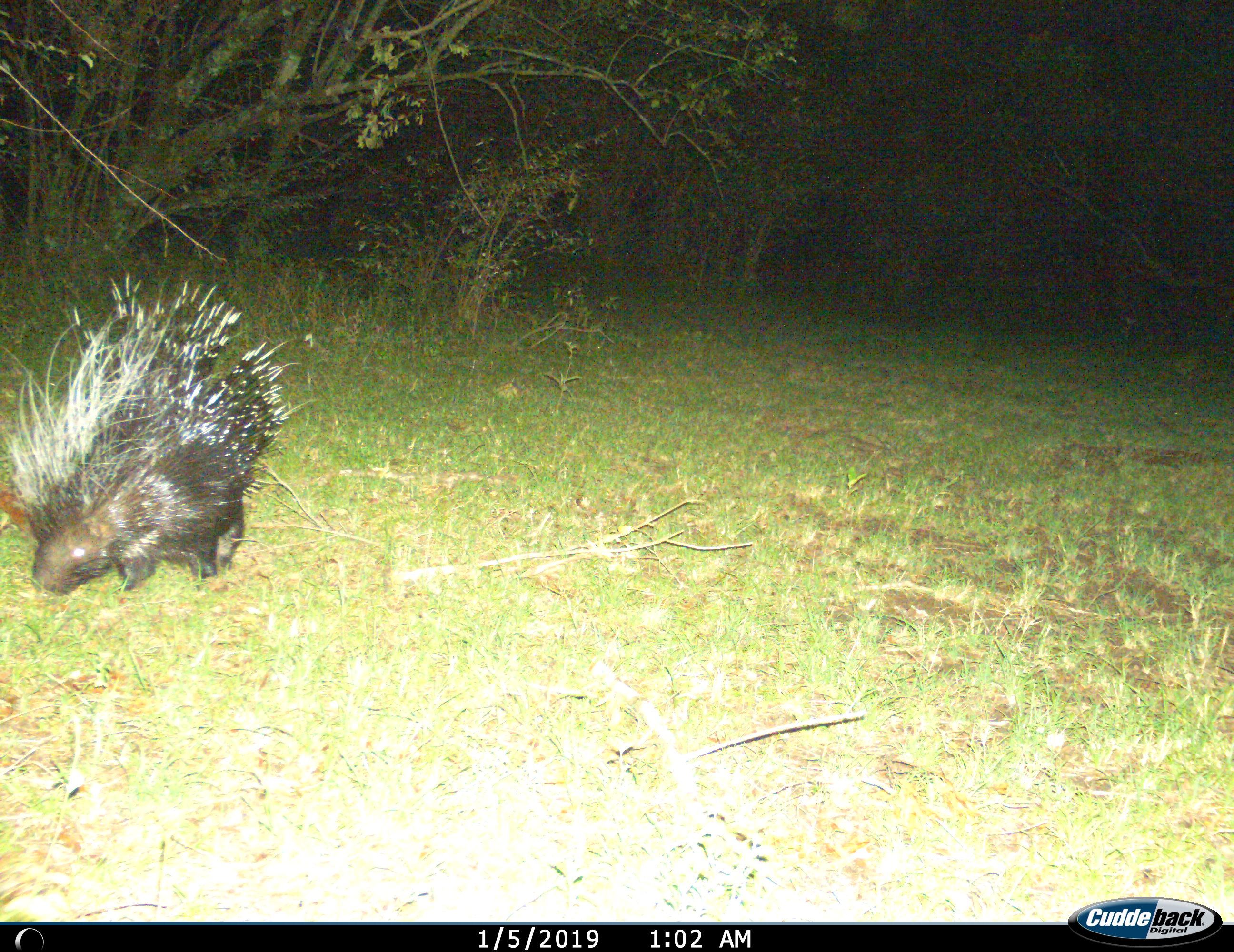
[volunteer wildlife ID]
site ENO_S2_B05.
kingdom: Animalia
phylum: Chordata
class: Mammalia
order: Rodentia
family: Hystricidae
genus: Hystrix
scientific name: Hystrix cristata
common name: crested porcupine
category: porcupine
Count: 1.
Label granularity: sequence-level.